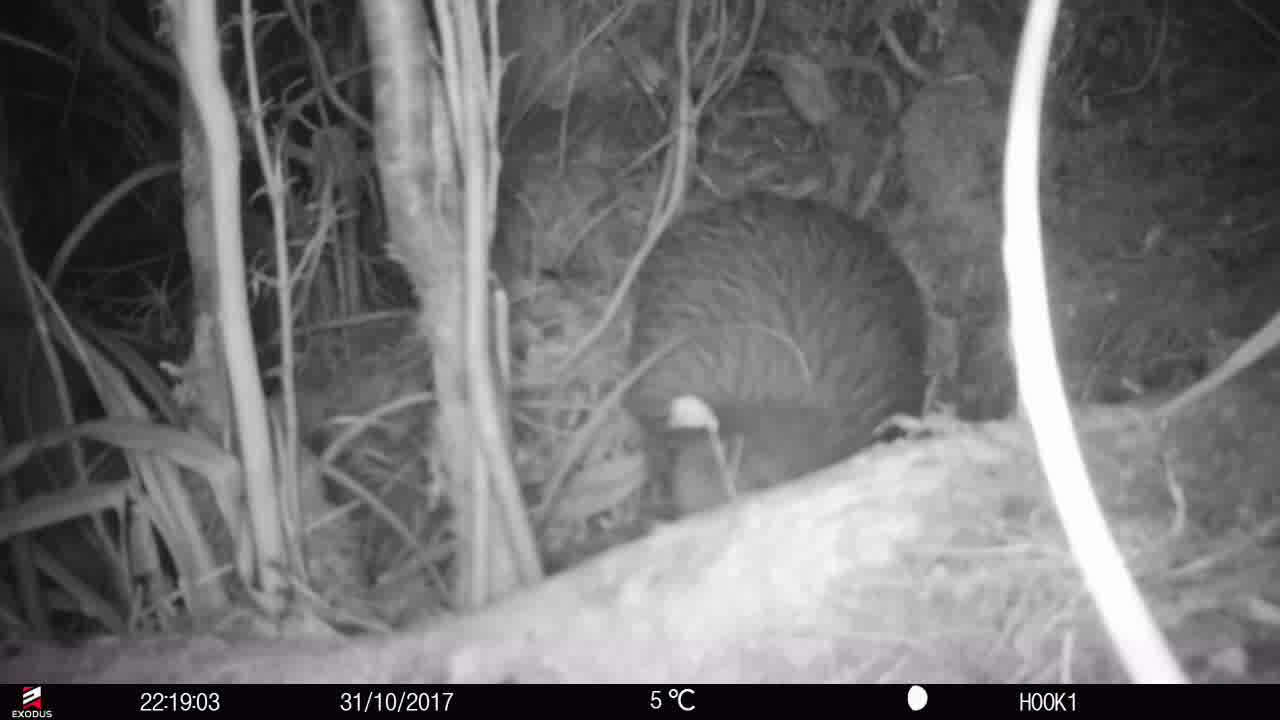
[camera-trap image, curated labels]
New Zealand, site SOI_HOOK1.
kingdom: Animalia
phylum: Chordata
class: Aves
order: Apterygiformes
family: Apterygidae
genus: Apteryx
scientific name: Apteryx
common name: kiwi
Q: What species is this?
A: Kiwi (Apteryx).